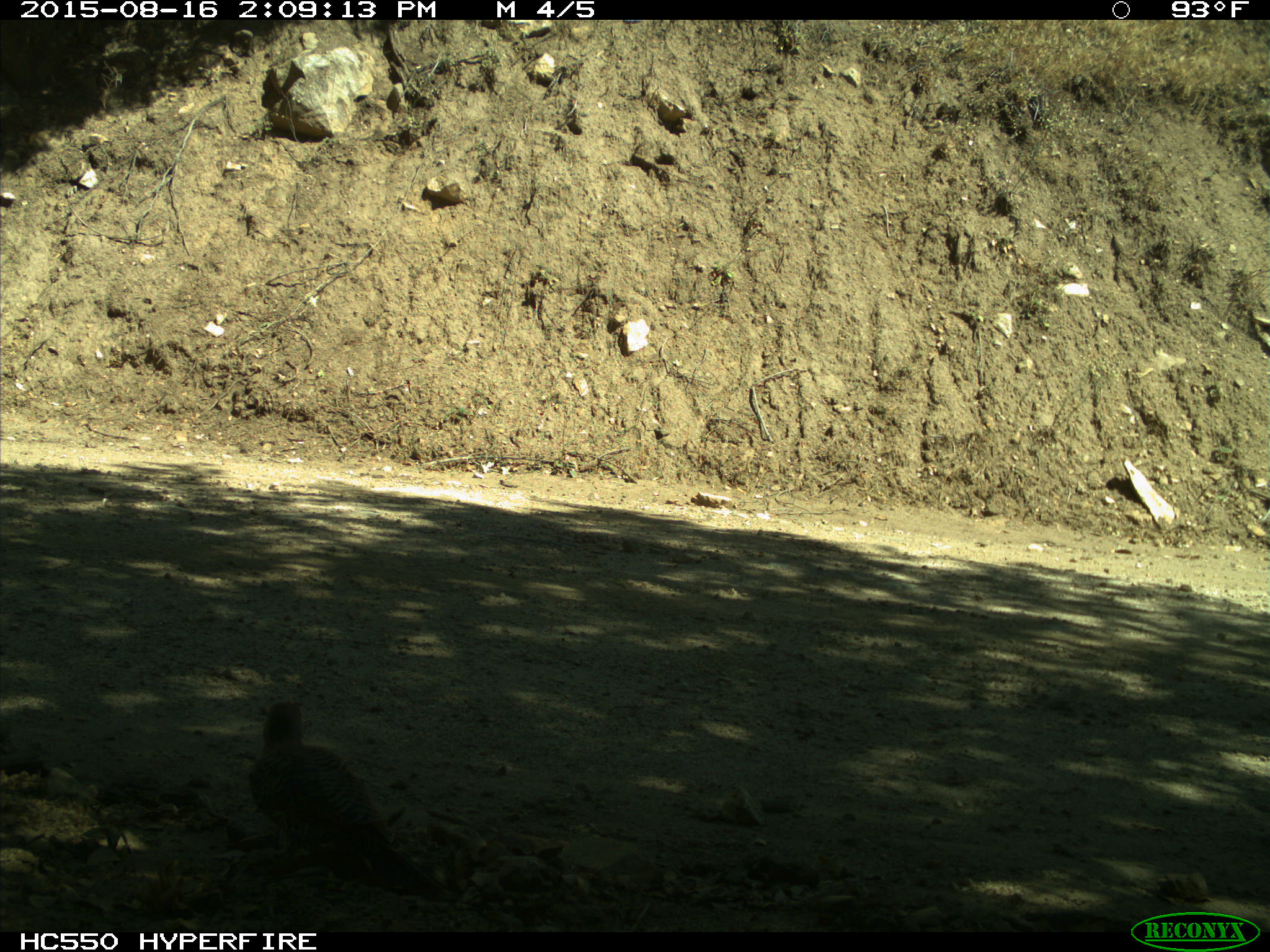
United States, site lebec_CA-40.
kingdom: Animalia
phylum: Chordata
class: Aves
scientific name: Aves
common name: birds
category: unidentified bird